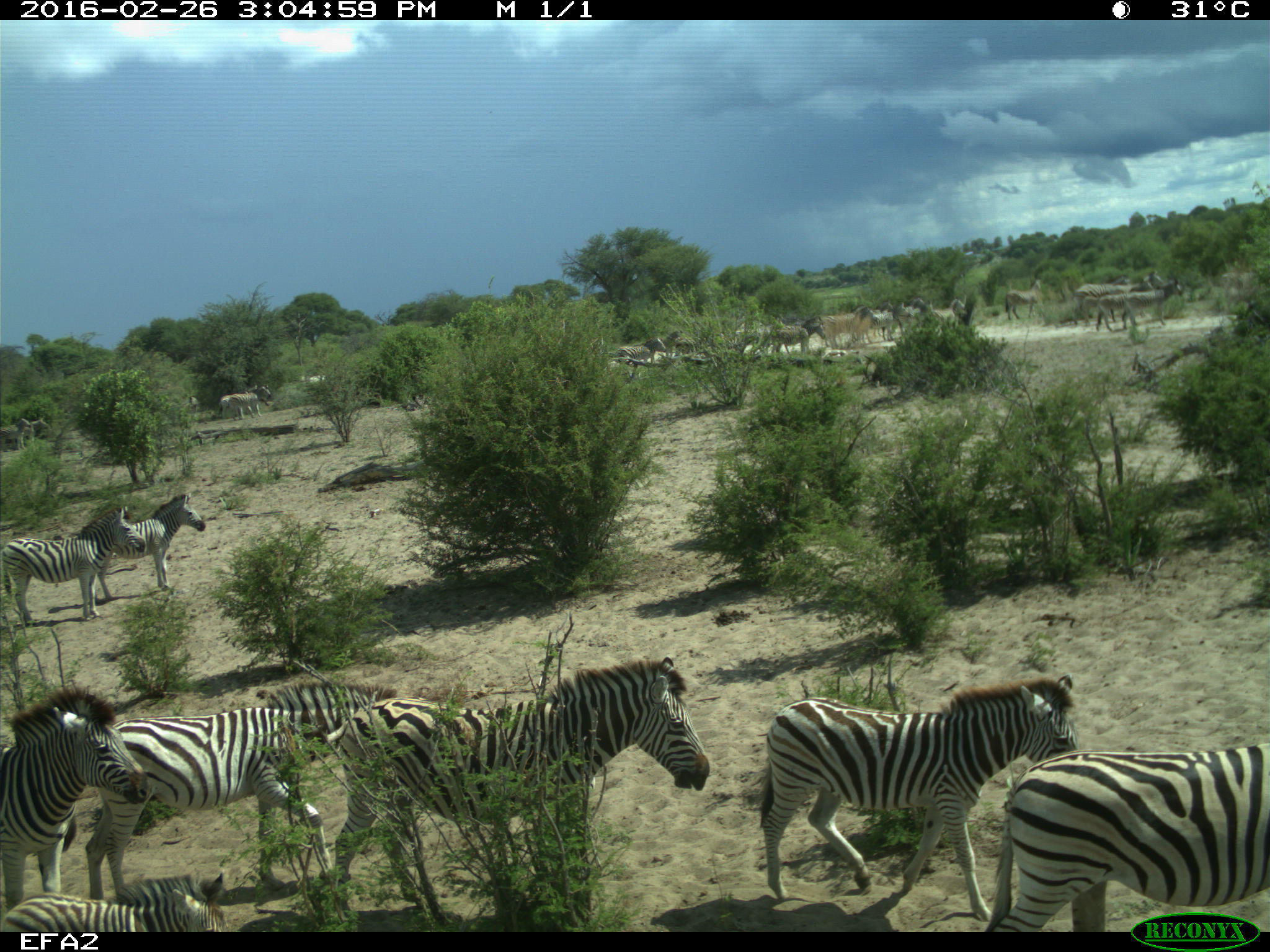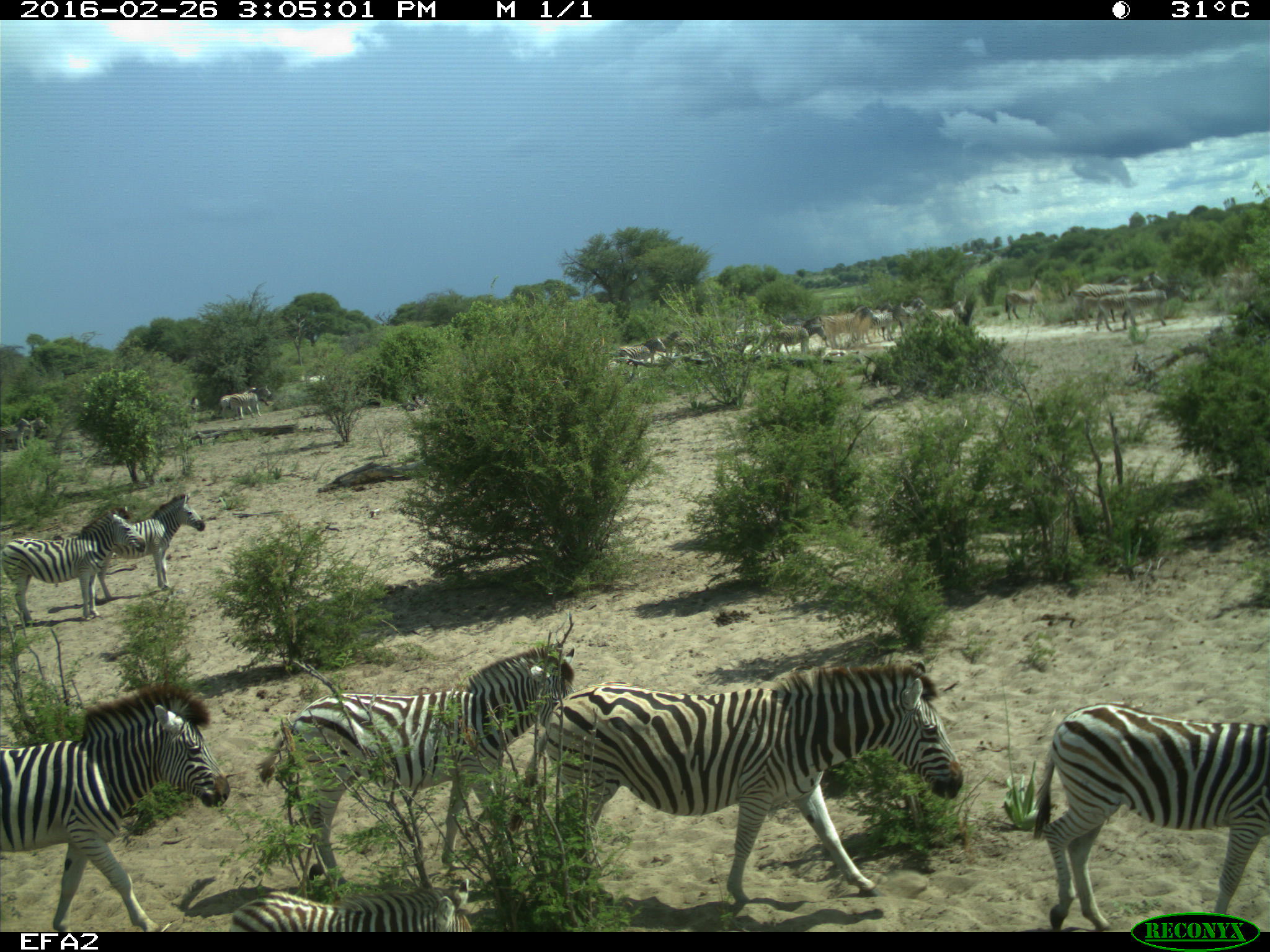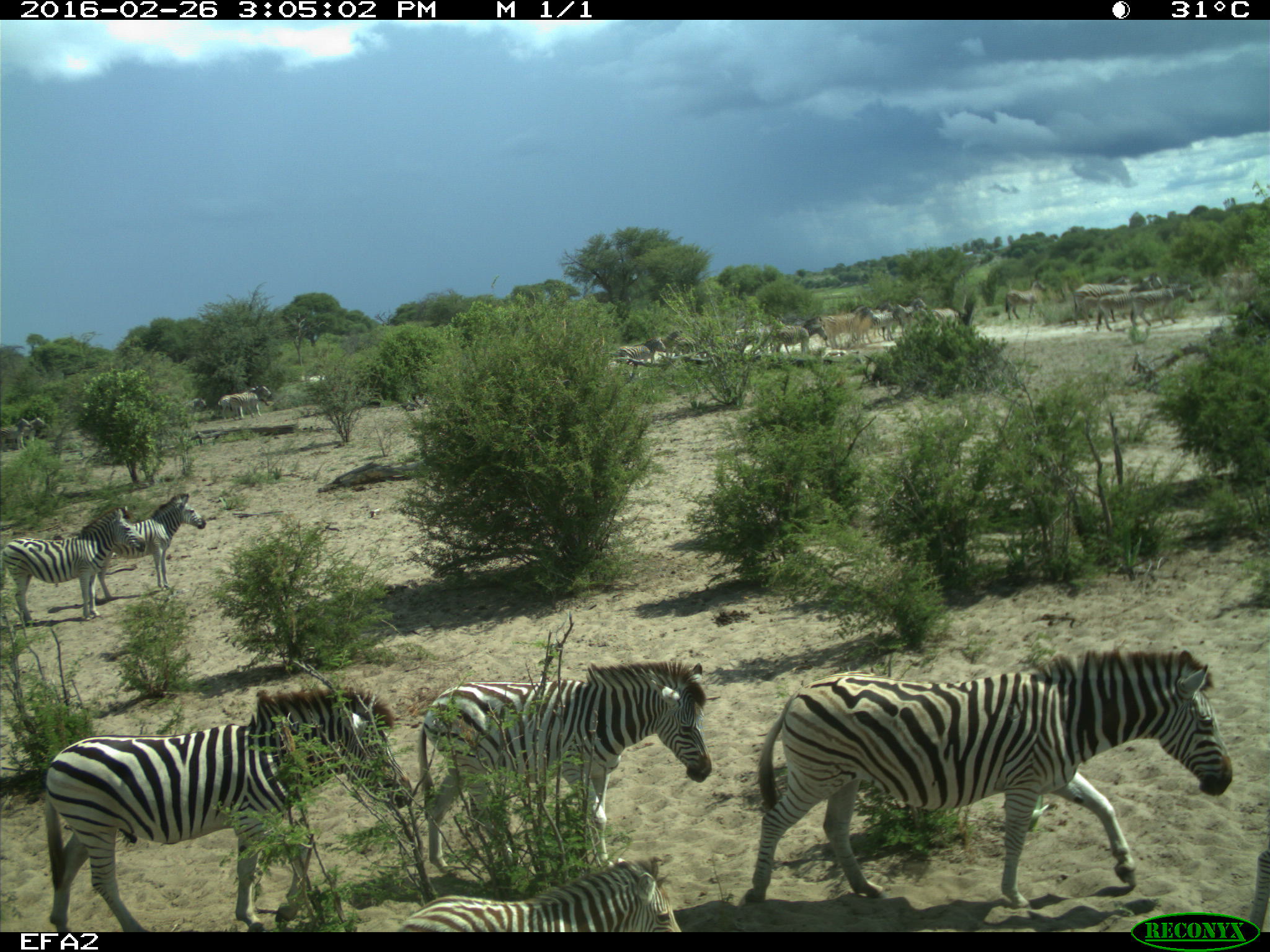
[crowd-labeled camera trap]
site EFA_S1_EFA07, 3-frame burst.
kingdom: Animalia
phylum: Chordata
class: Mammalia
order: Perissodactyla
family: Equidae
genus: Equus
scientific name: Equus quagga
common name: plains zebra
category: zebraplains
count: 11-50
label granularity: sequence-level